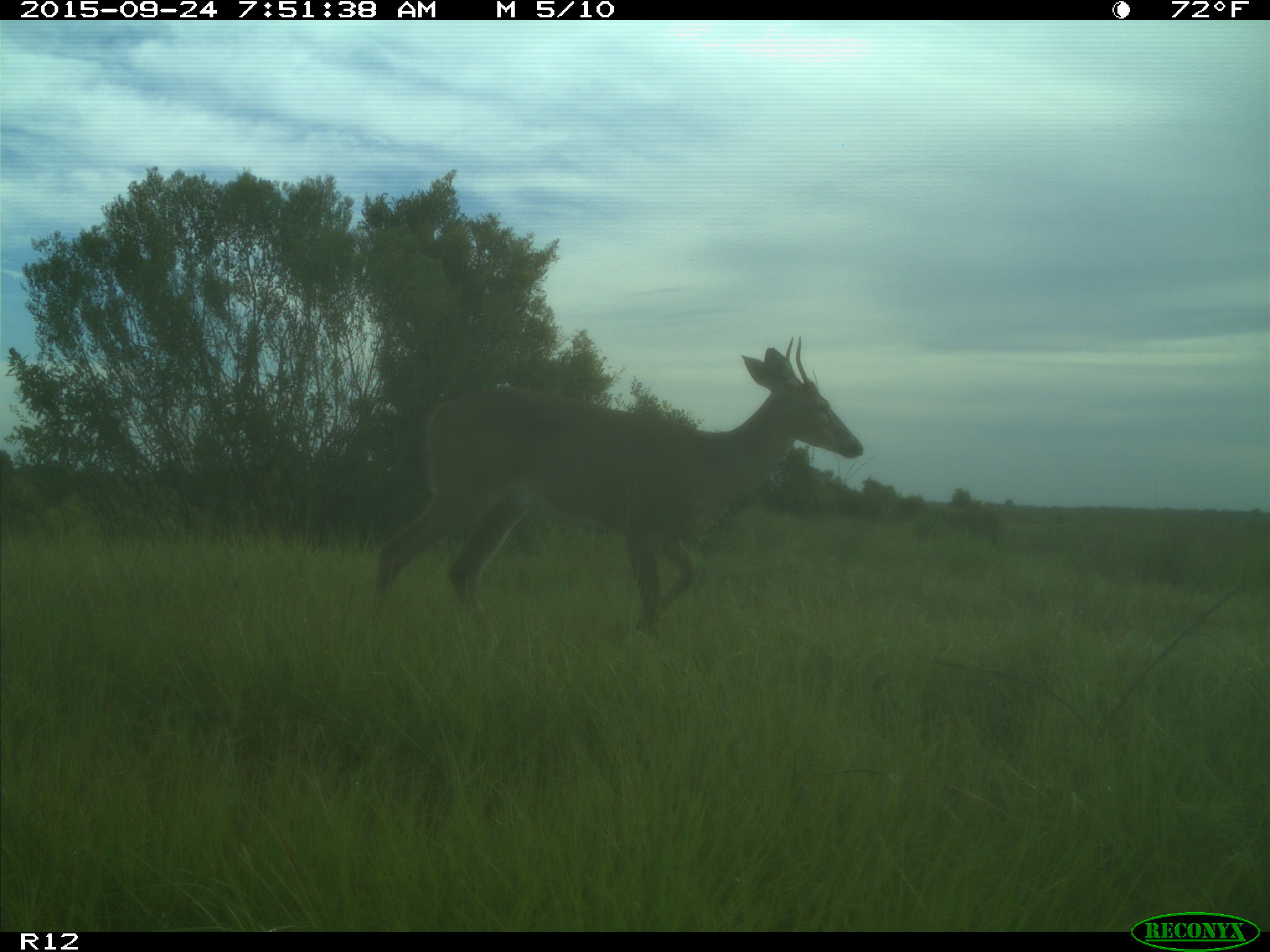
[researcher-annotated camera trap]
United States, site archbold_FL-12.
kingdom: Animalia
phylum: Chordata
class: Mammalia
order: Artiodactyla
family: Cervidae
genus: Odocoileus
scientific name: Odocoileus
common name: deer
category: unidentified deer